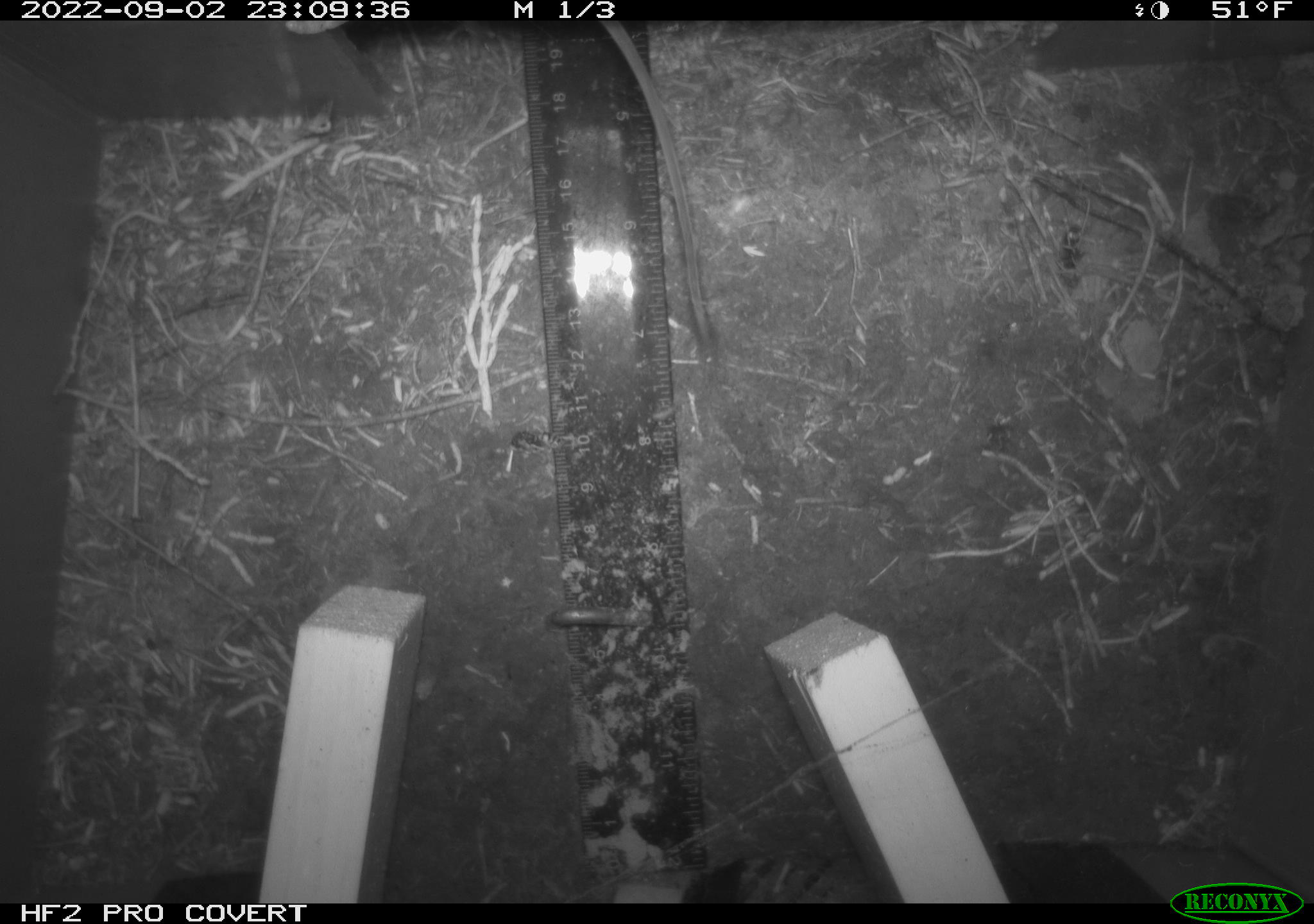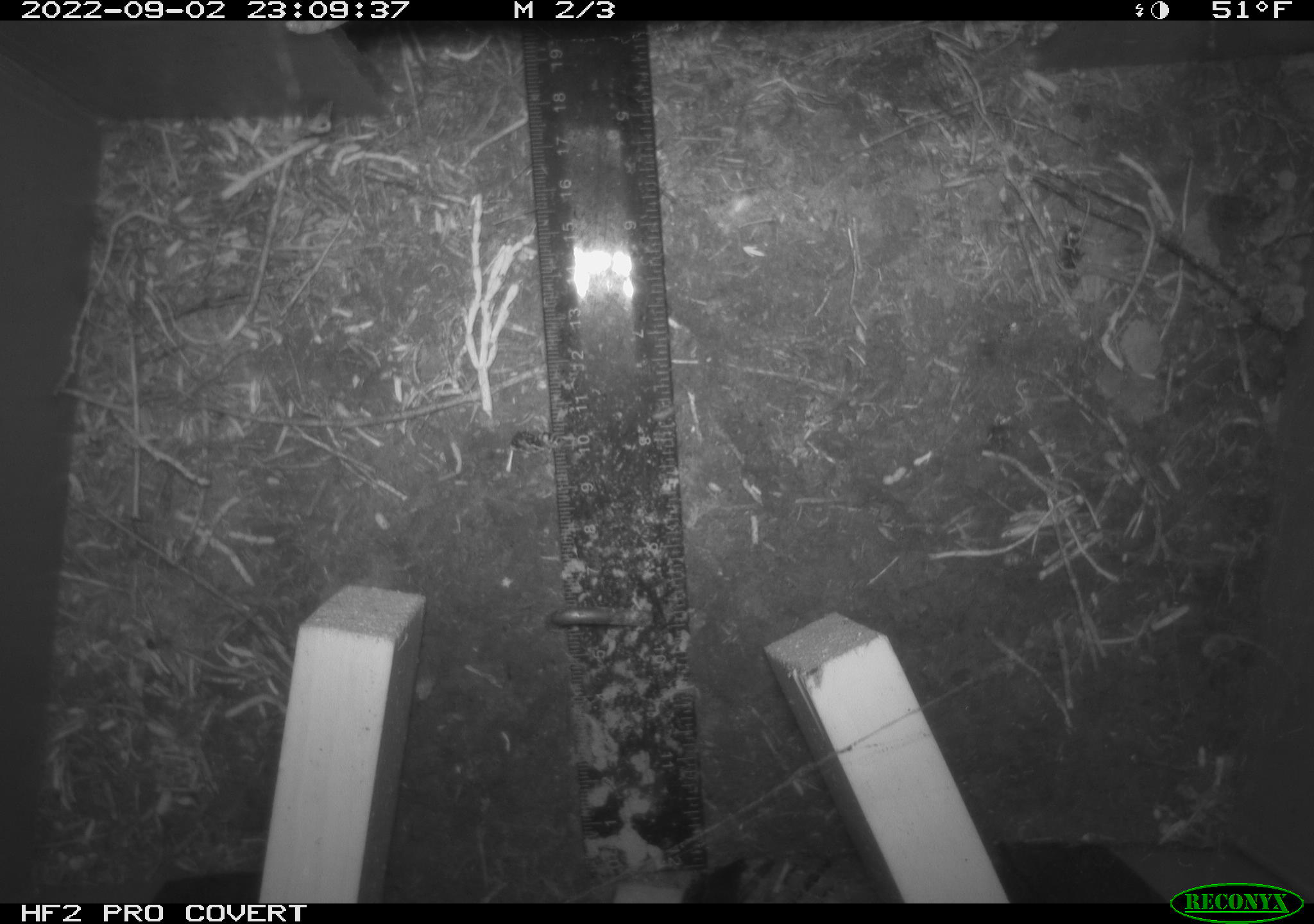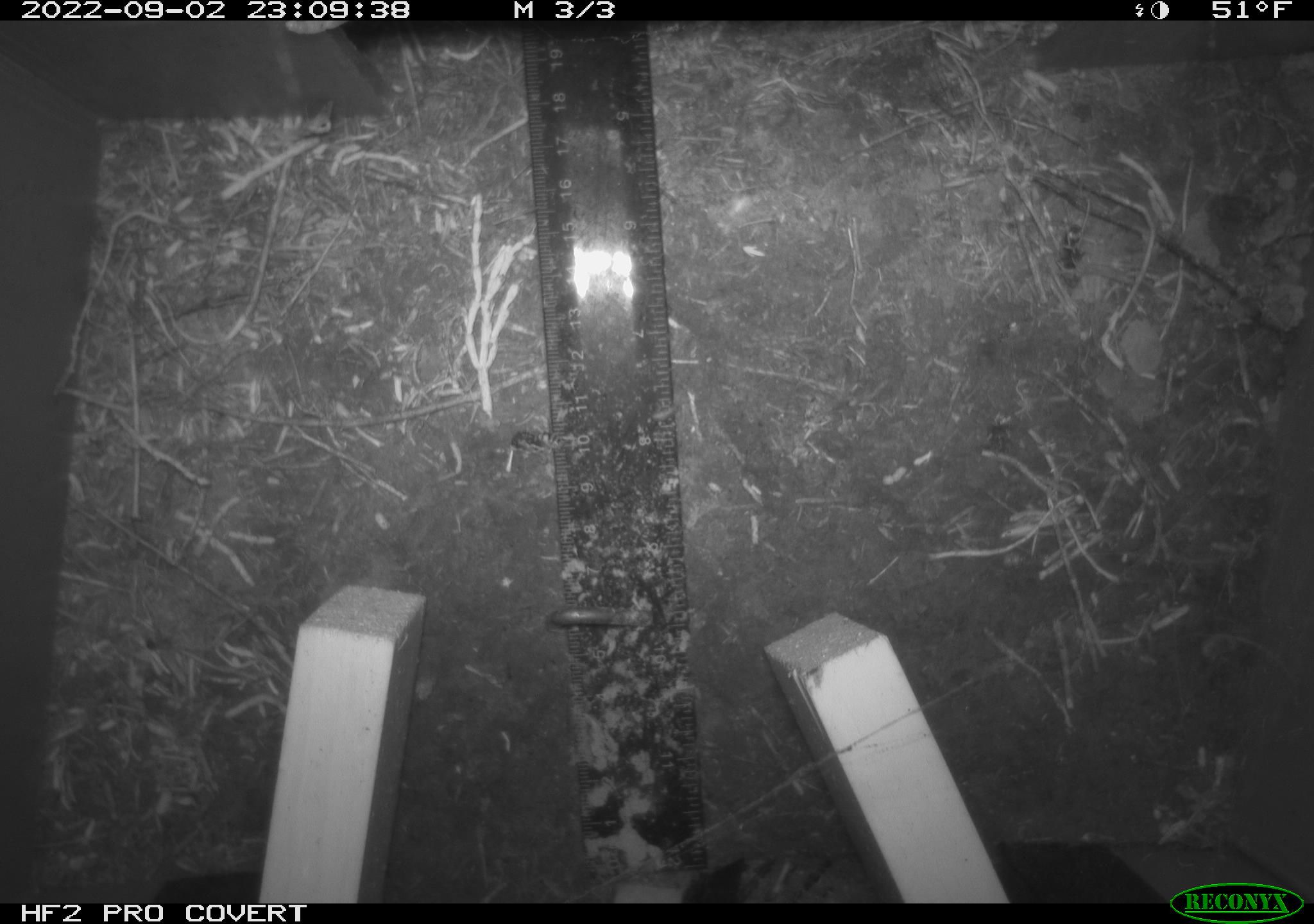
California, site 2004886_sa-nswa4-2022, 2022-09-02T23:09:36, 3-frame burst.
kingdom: Animalia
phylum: Chordata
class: Mammalia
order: Rodentia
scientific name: Rodentia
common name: rodent